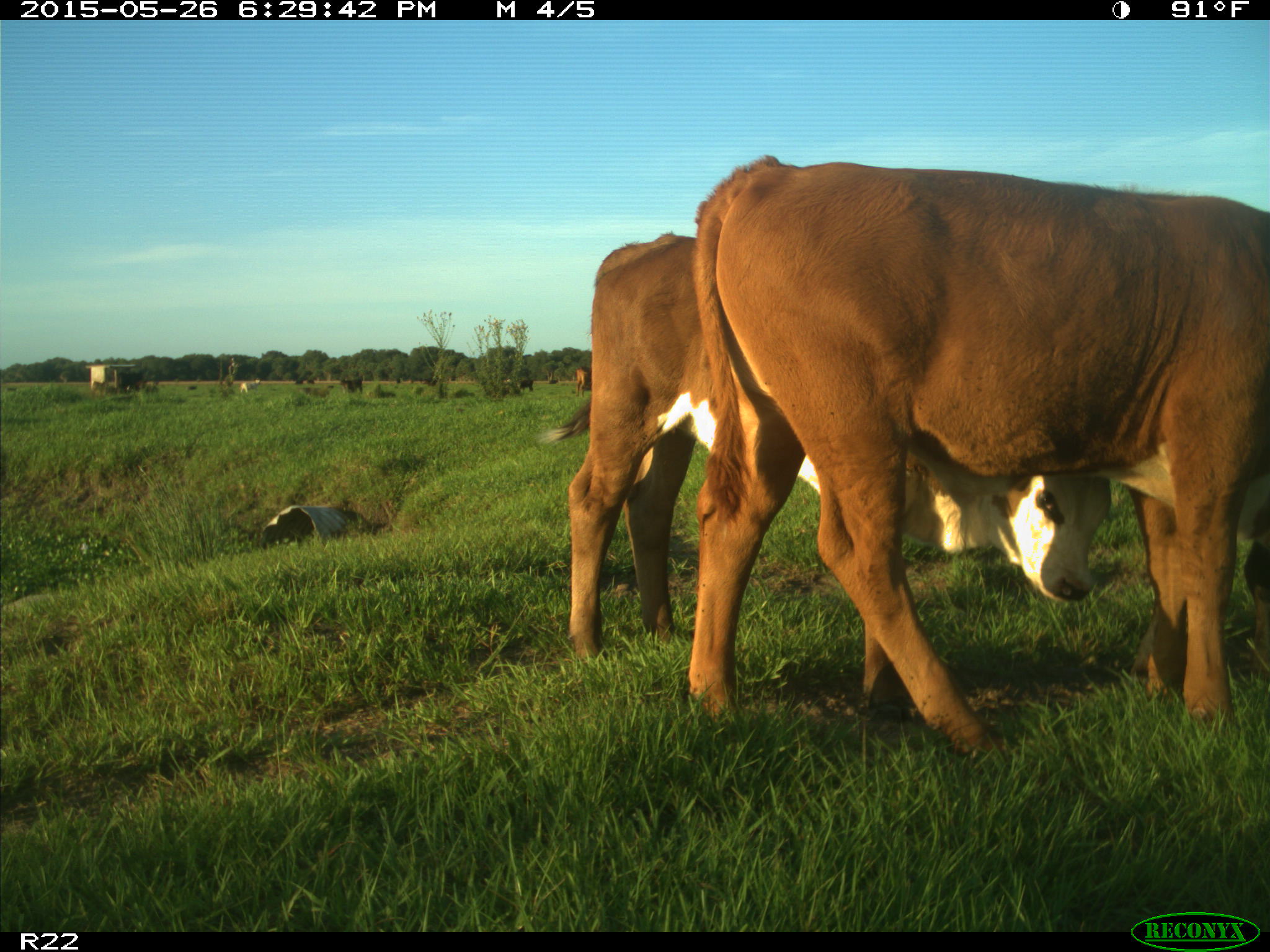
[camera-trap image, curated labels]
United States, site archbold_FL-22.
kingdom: Animalia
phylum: Chordata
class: Mammalia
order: Artiodactyla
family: Bovidae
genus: Bos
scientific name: Bos taurus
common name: domestic cow